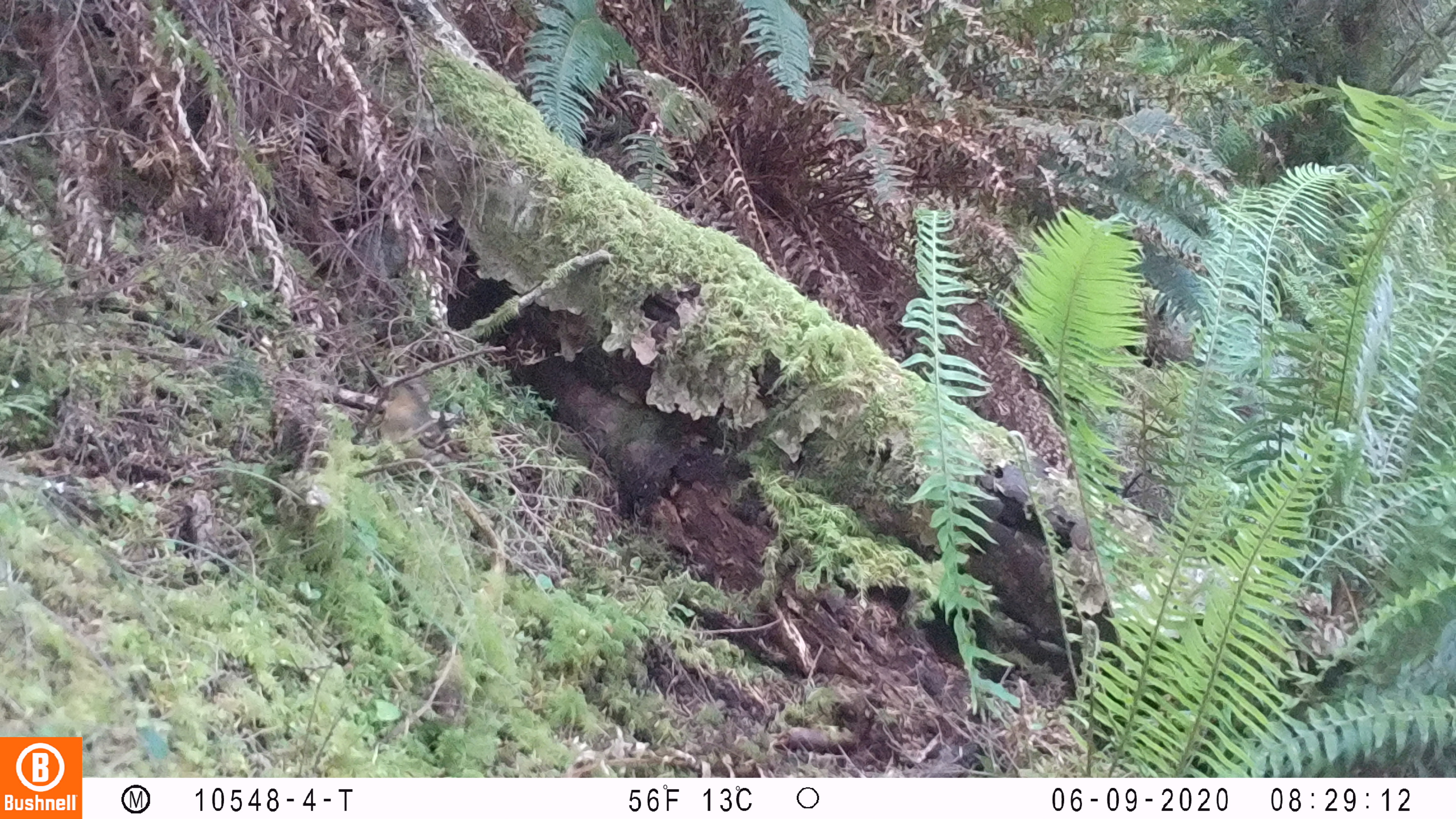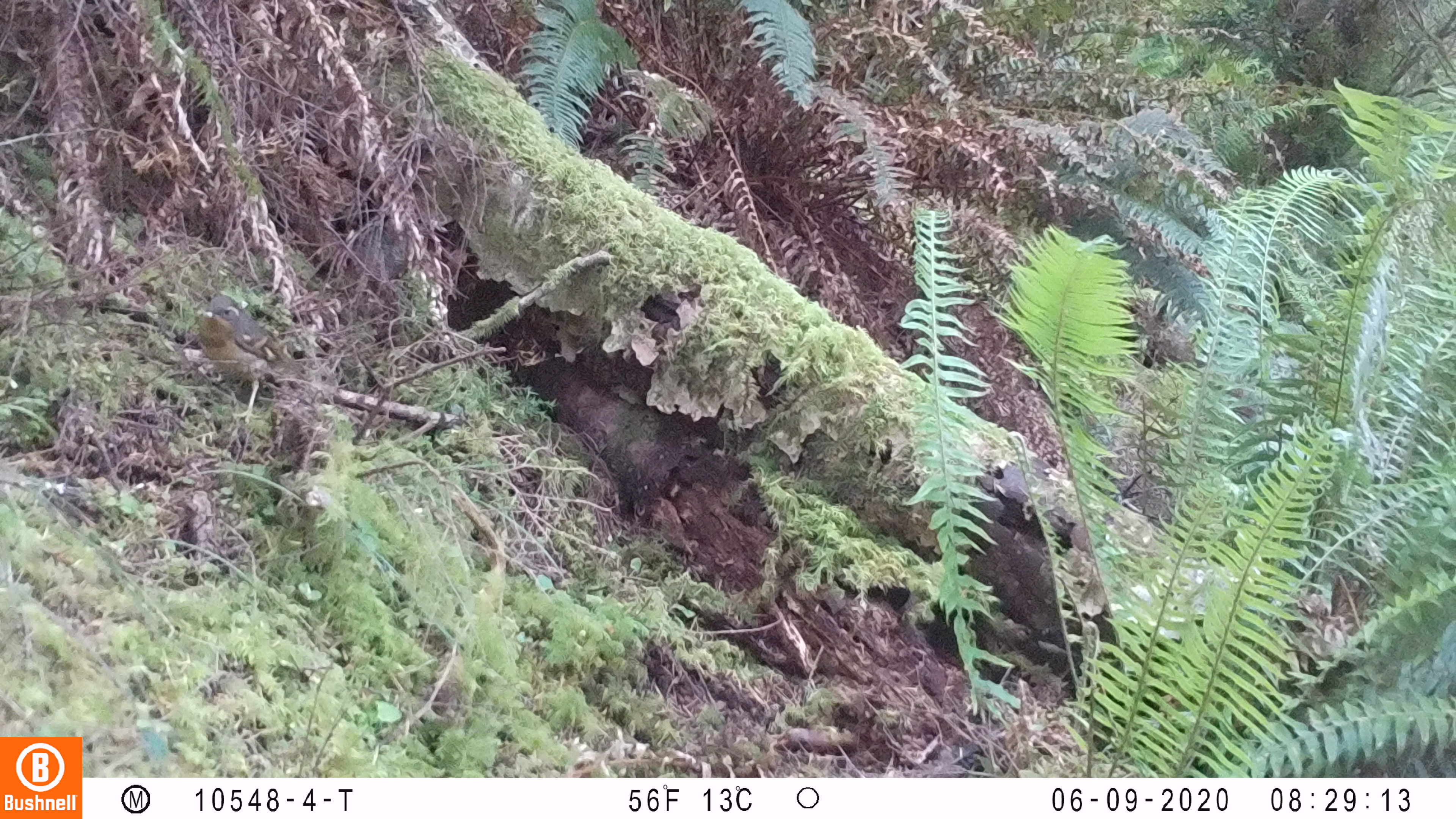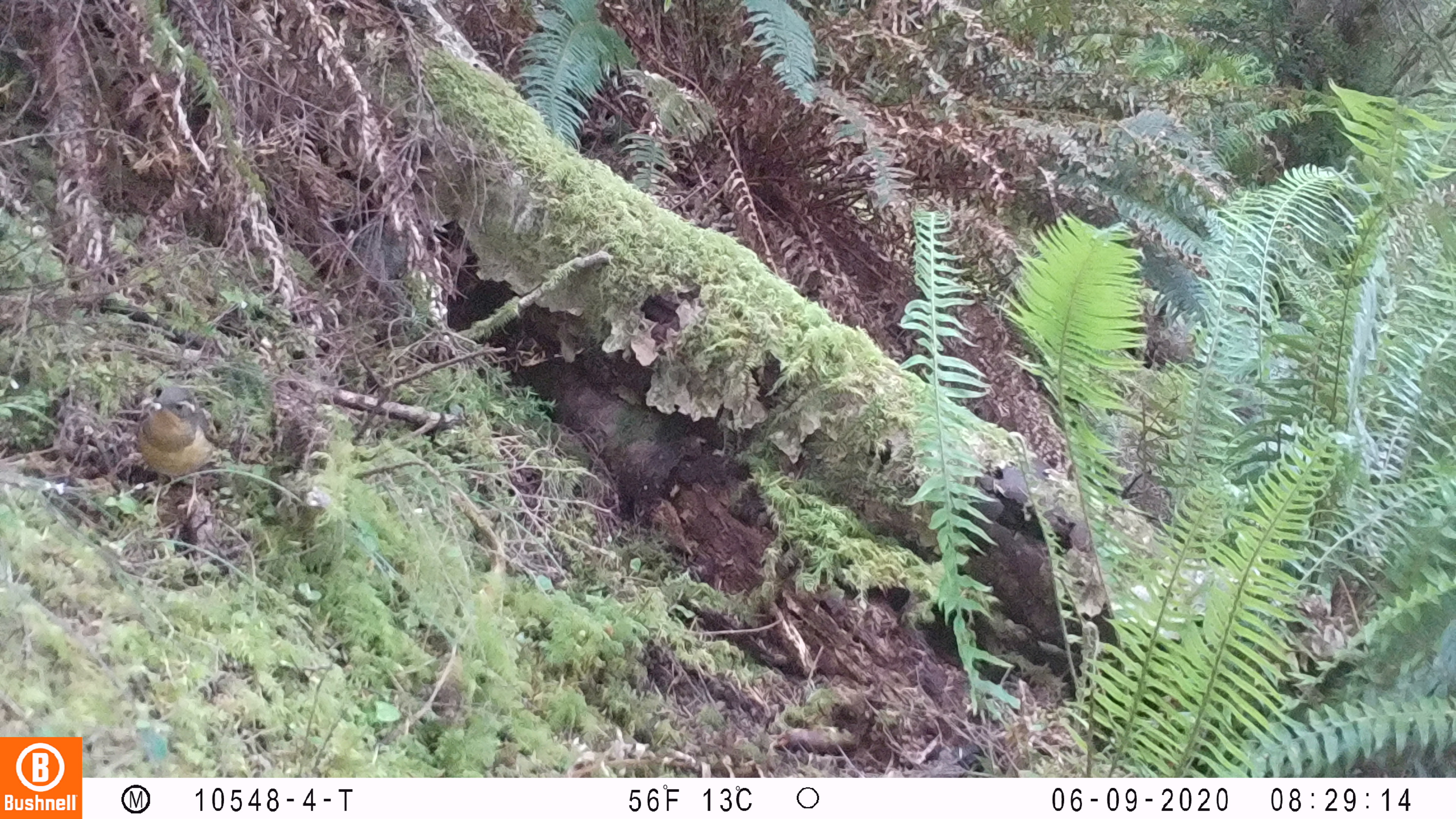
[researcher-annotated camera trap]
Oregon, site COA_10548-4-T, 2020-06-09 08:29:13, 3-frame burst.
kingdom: Animalia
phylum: Chordata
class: Aves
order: Passeriformes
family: Turdidae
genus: Ixoreus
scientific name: Ixoreus naevius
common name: varied thrush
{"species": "varied thrush (Ixoreus naevius)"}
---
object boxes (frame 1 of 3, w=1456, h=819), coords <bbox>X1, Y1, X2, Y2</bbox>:
varied thrush: <bbox>374, 375, 459, 476</bbox>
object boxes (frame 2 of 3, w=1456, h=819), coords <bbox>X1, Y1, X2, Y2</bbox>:
varied thrush: <bbox>189, 290, 308, 418</bbox>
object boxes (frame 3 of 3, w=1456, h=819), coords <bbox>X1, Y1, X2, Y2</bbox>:
varied thrush: <bbox>128, 381, 228, 532</bbox>